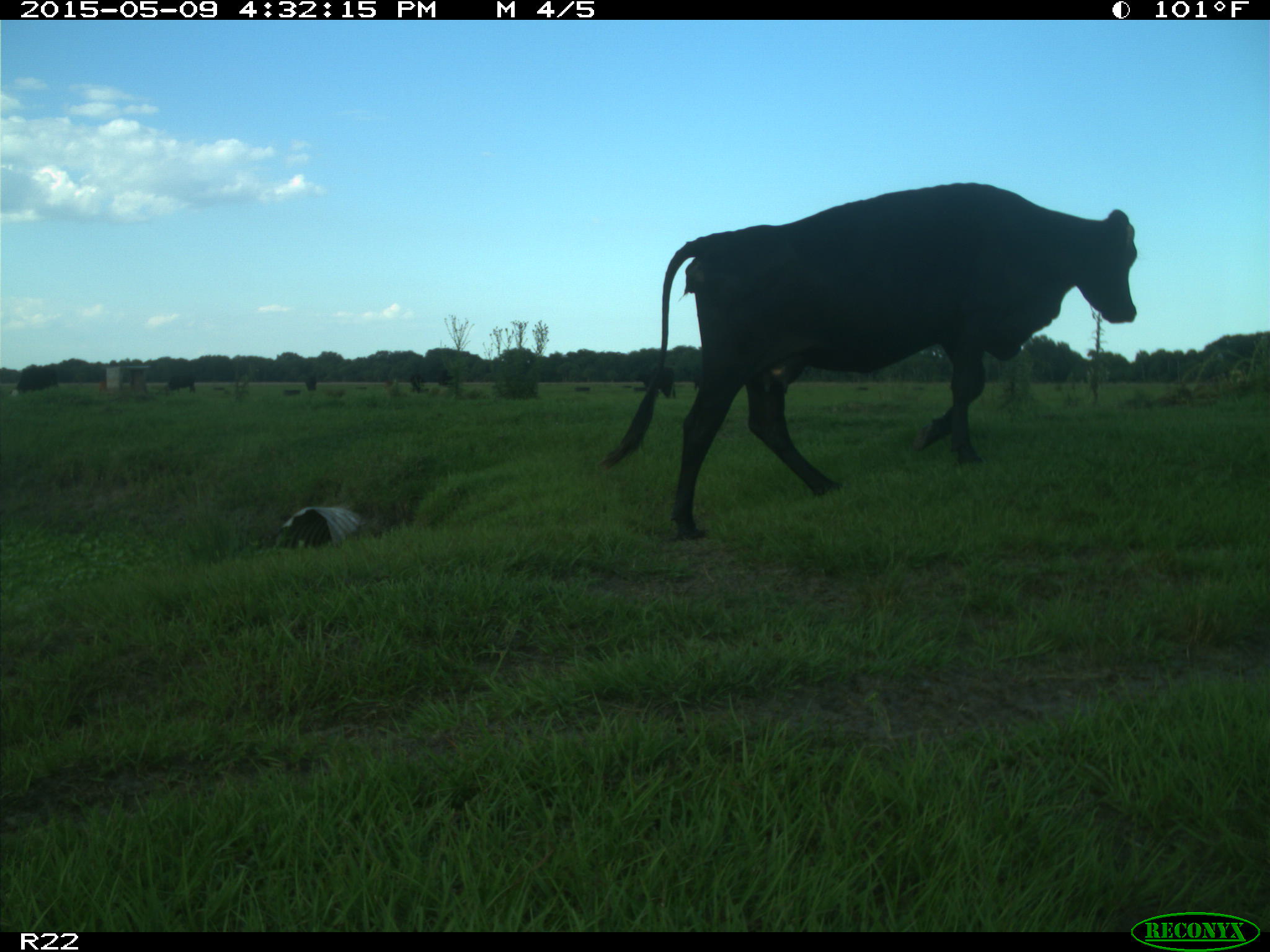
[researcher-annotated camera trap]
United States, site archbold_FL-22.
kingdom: Animalia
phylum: Chordata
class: Mammalia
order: Artiodactyla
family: Bovidae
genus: Bos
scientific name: Bos taurus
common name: domestic cow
Bos taurus (domestic cow).